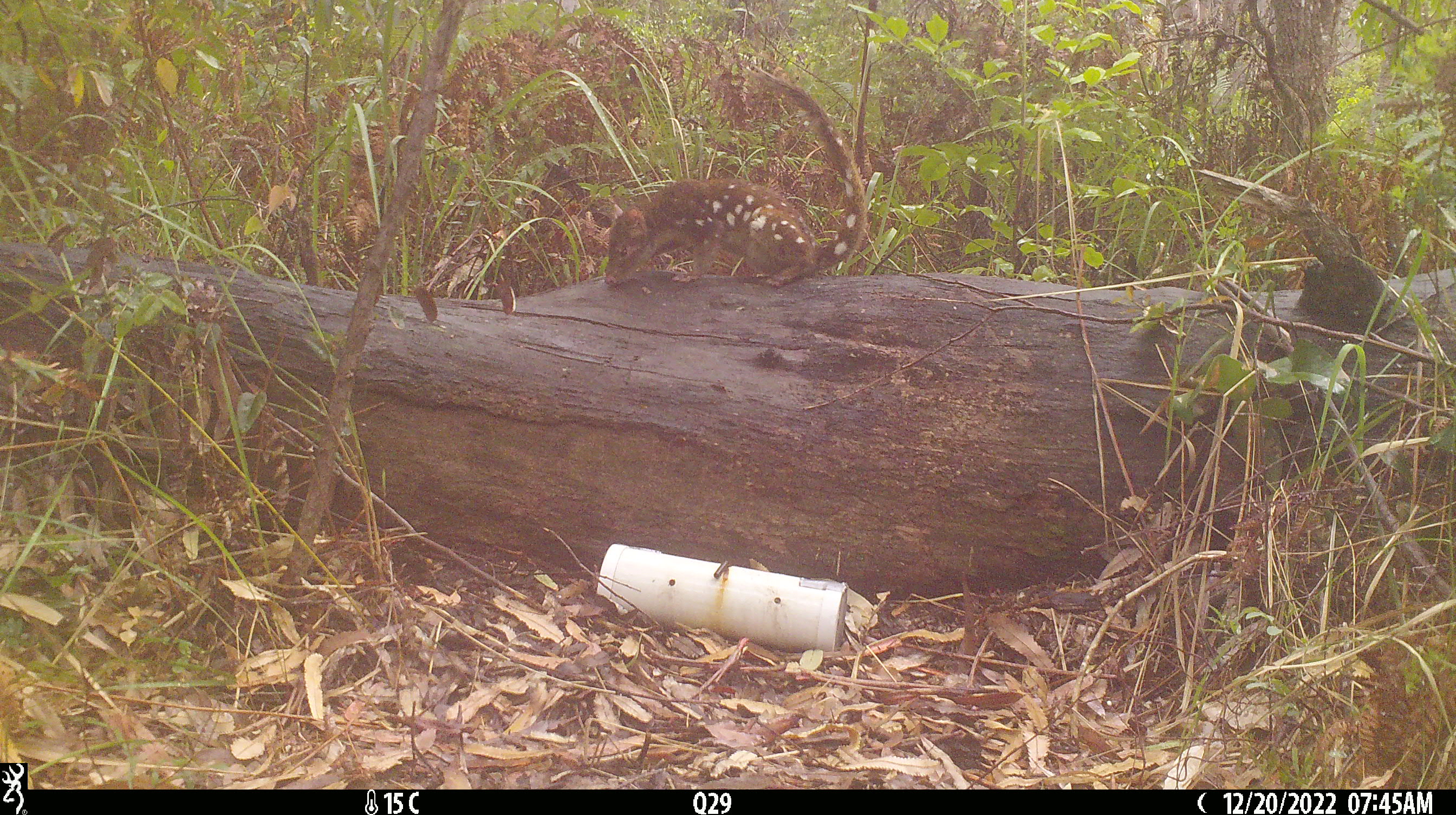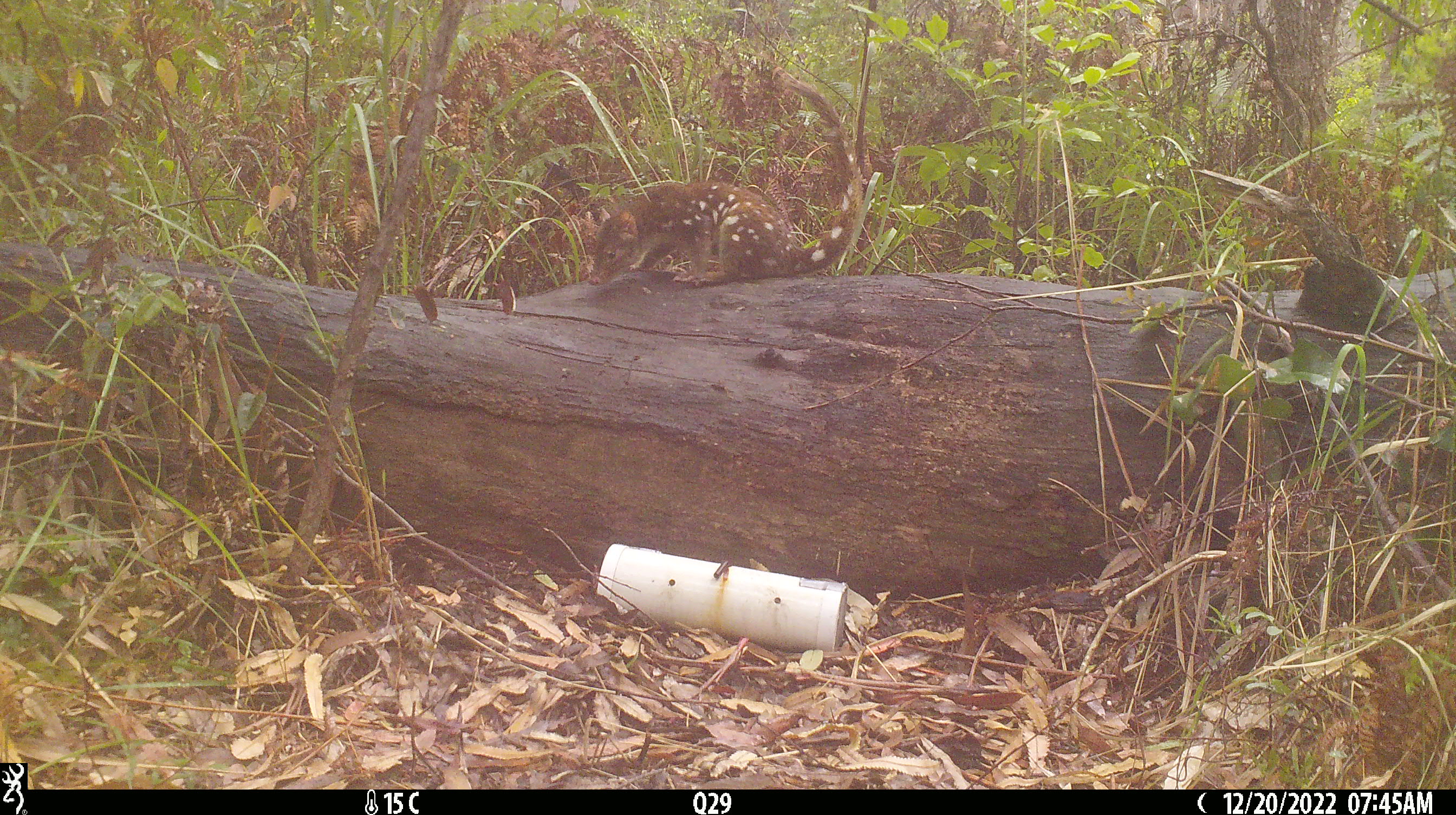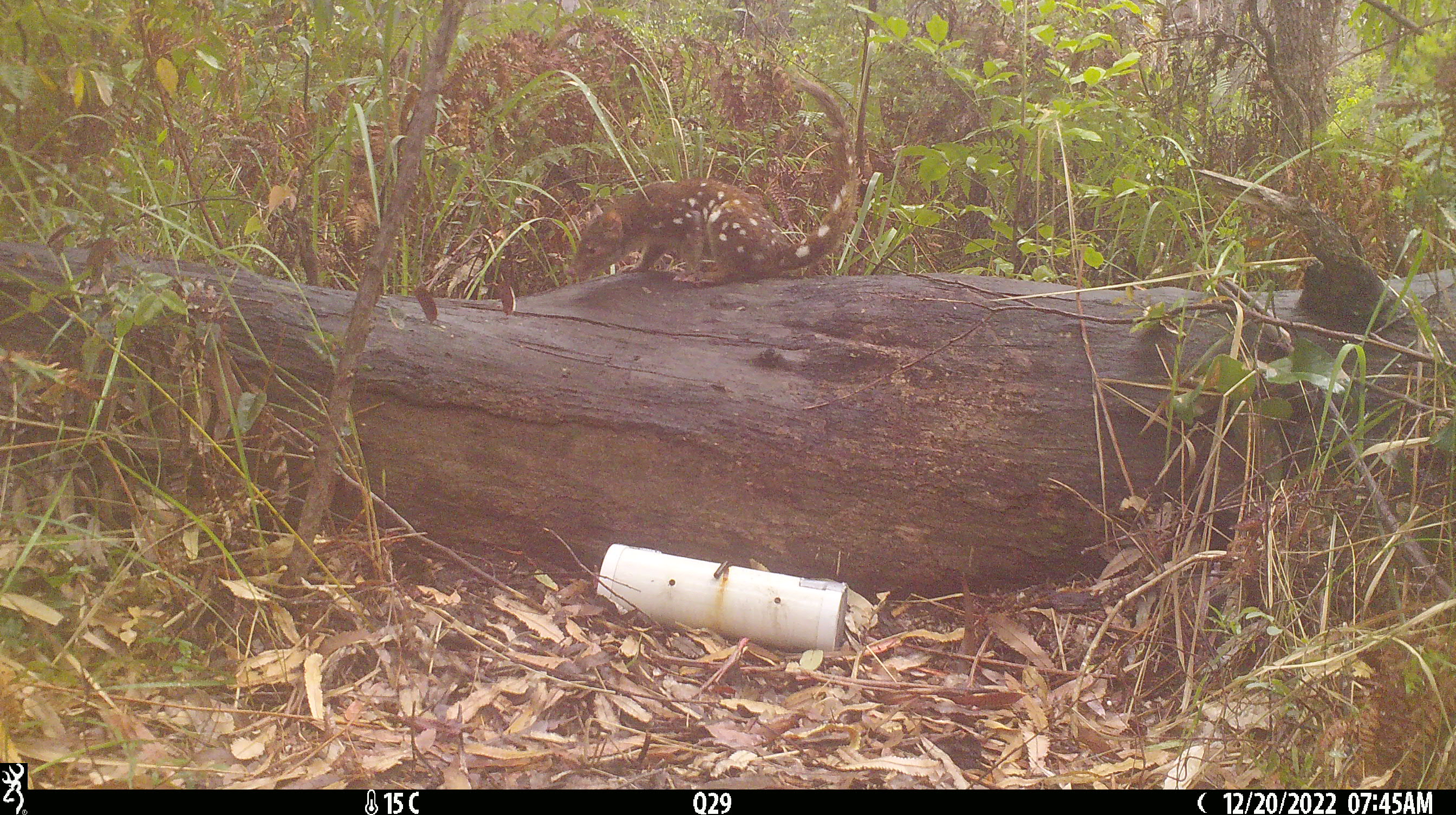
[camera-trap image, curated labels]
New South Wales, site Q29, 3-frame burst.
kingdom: Animalia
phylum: Chordata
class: Mammalia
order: Dasyuromorphia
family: Dasyuridae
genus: Dasyurus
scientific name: Dasyurus maculatus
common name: spotted-tailed quoll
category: quoll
Quoll (spotted-tailed quoll) (Dasyurus maculatus).